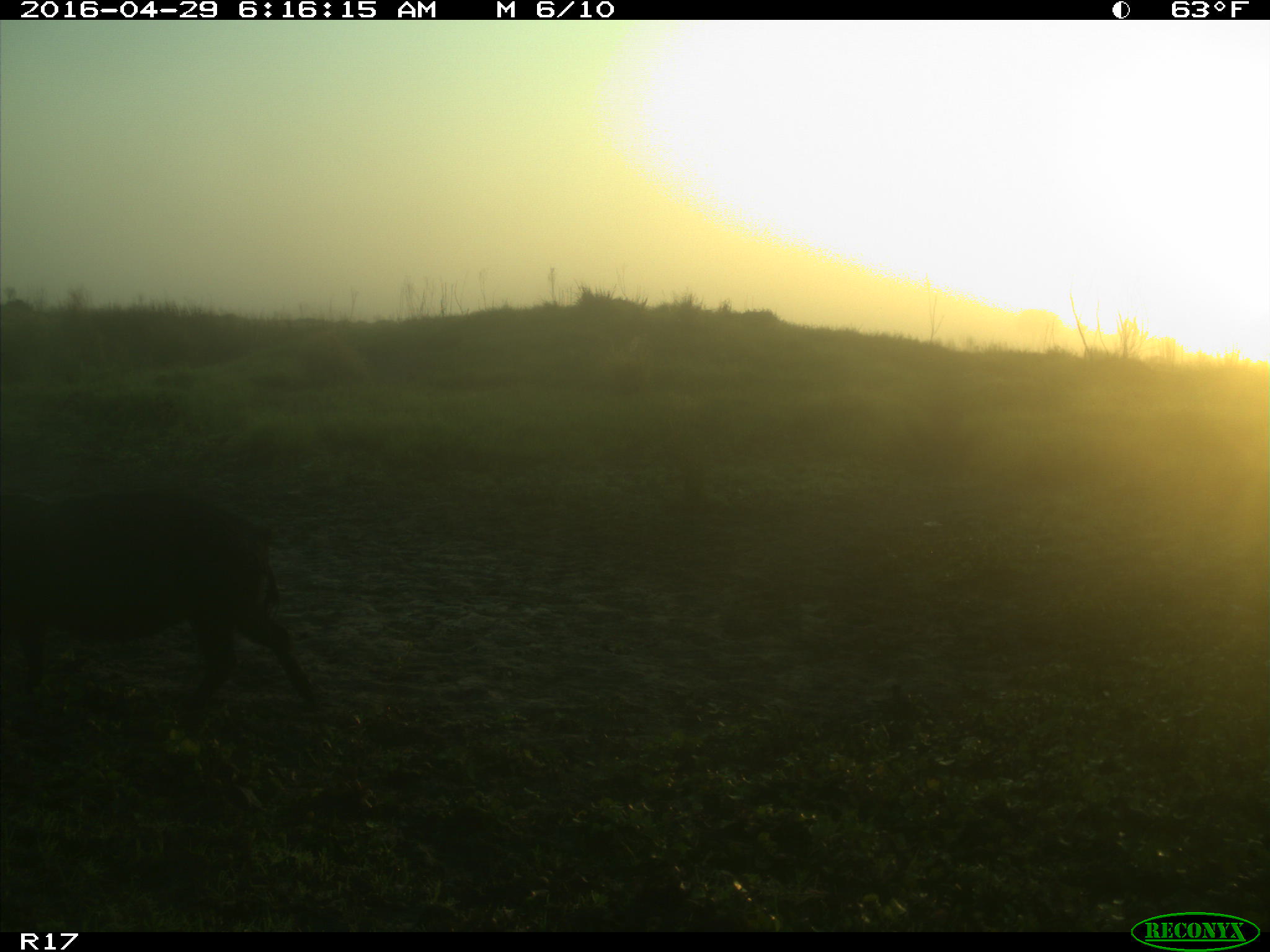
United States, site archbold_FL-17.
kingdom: Animalia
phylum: Chordata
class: Mammalia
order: Artiodactyla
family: Suidae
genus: Sus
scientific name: Sus scrofa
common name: wild boar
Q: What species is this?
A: Sus scrofa (wild boar).